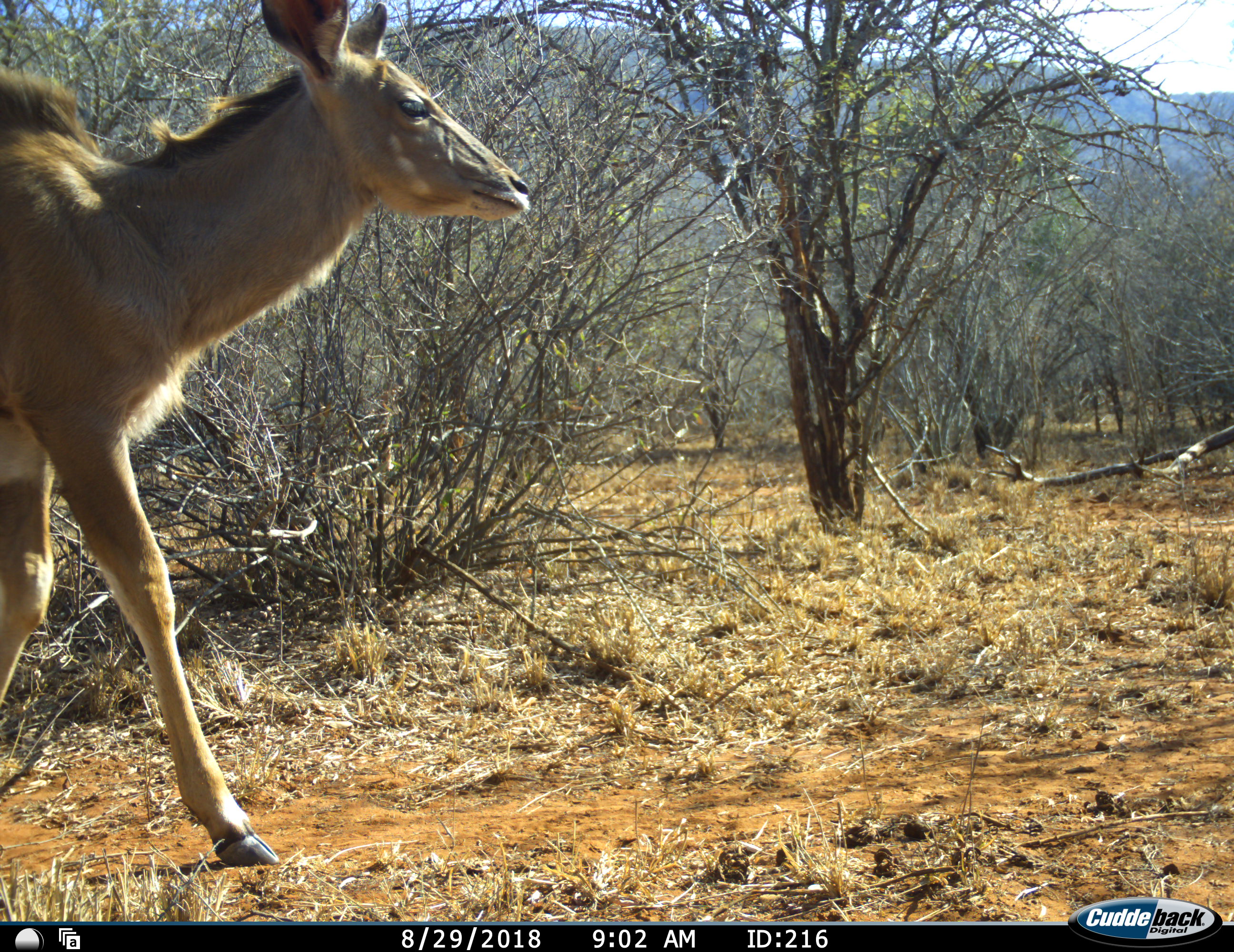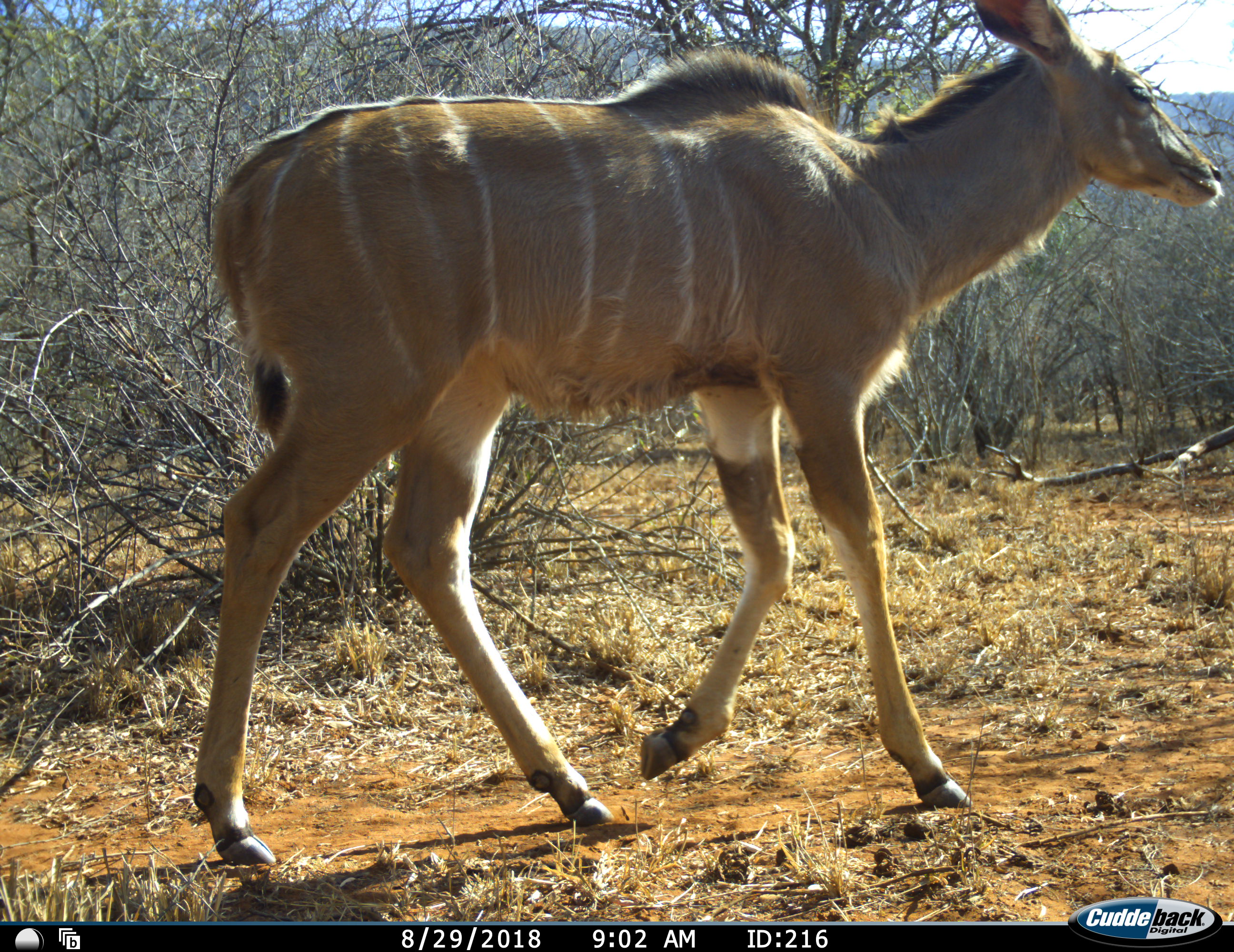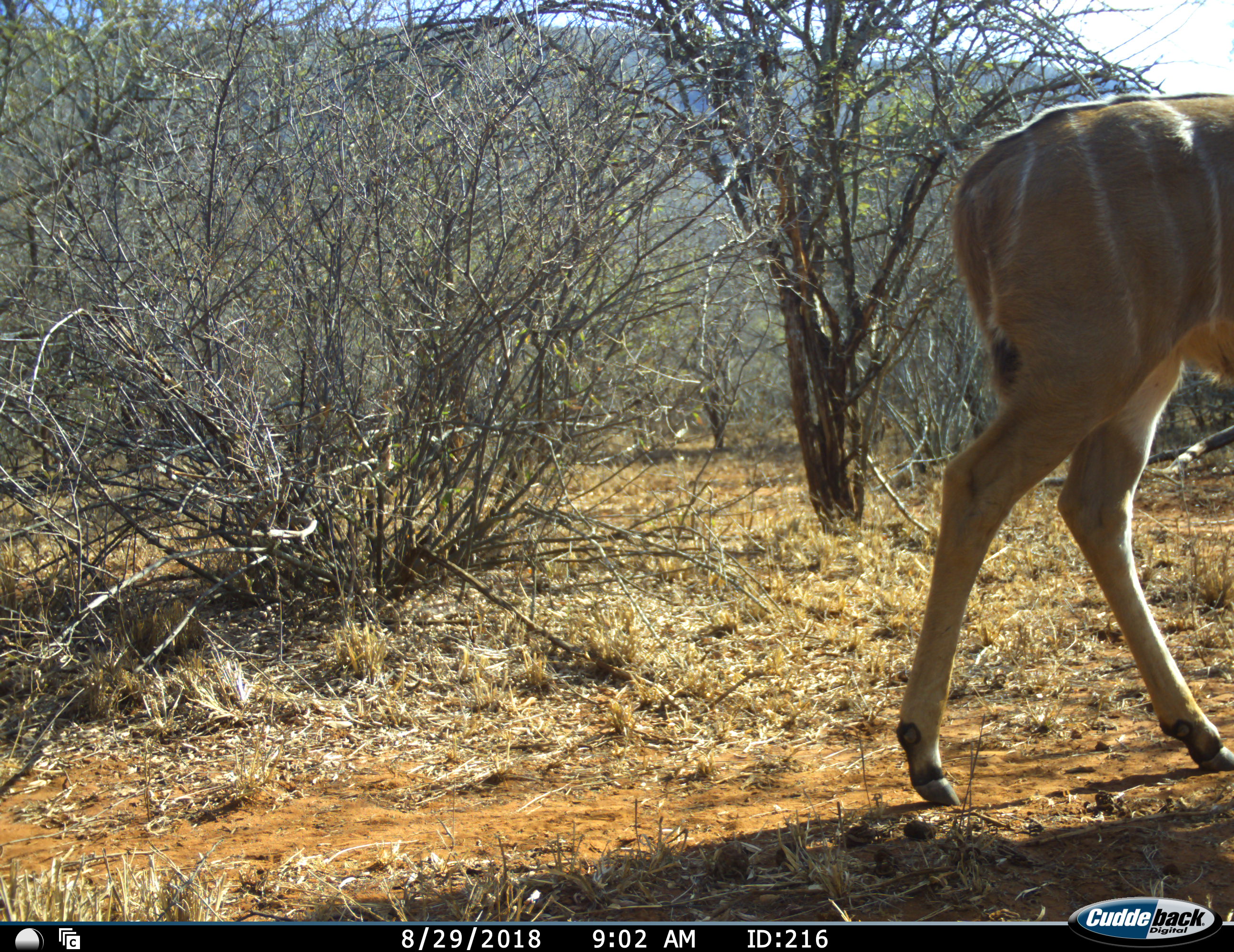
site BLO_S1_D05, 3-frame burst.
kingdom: Animalia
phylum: Chordata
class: Mammalia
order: Artiodactyla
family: Bovidae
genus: Tragelaphus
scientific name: Tragelaphus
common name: kudu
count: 1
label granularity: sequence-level